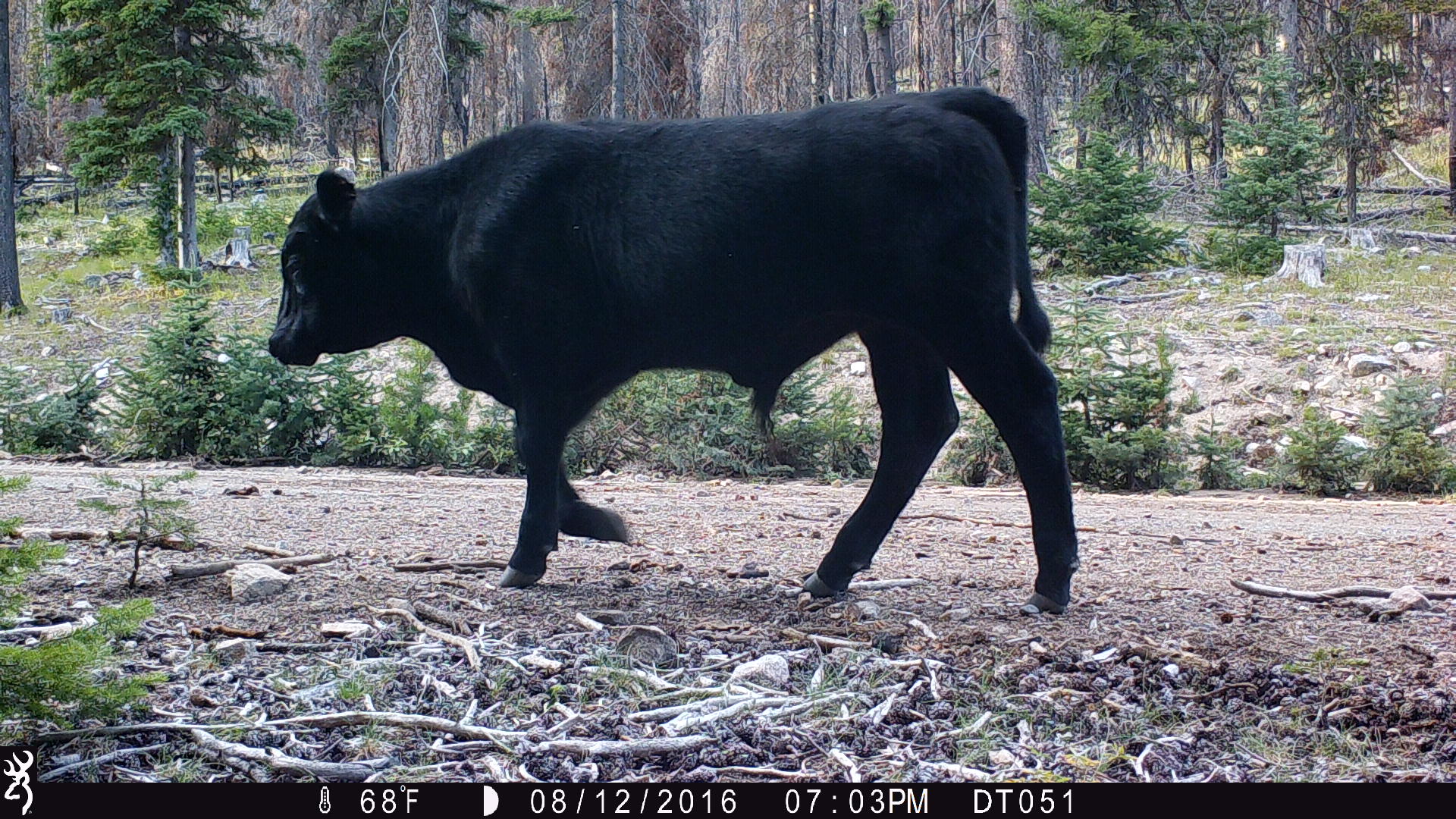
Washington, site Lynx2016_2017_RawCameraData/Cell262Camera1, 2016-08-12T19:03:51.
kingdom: Animalia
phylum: Chordata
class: Mammalia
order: Artiodactyla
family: Bovidae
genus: Bos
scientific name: Bos taurus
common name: domestic cattle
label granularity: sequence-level